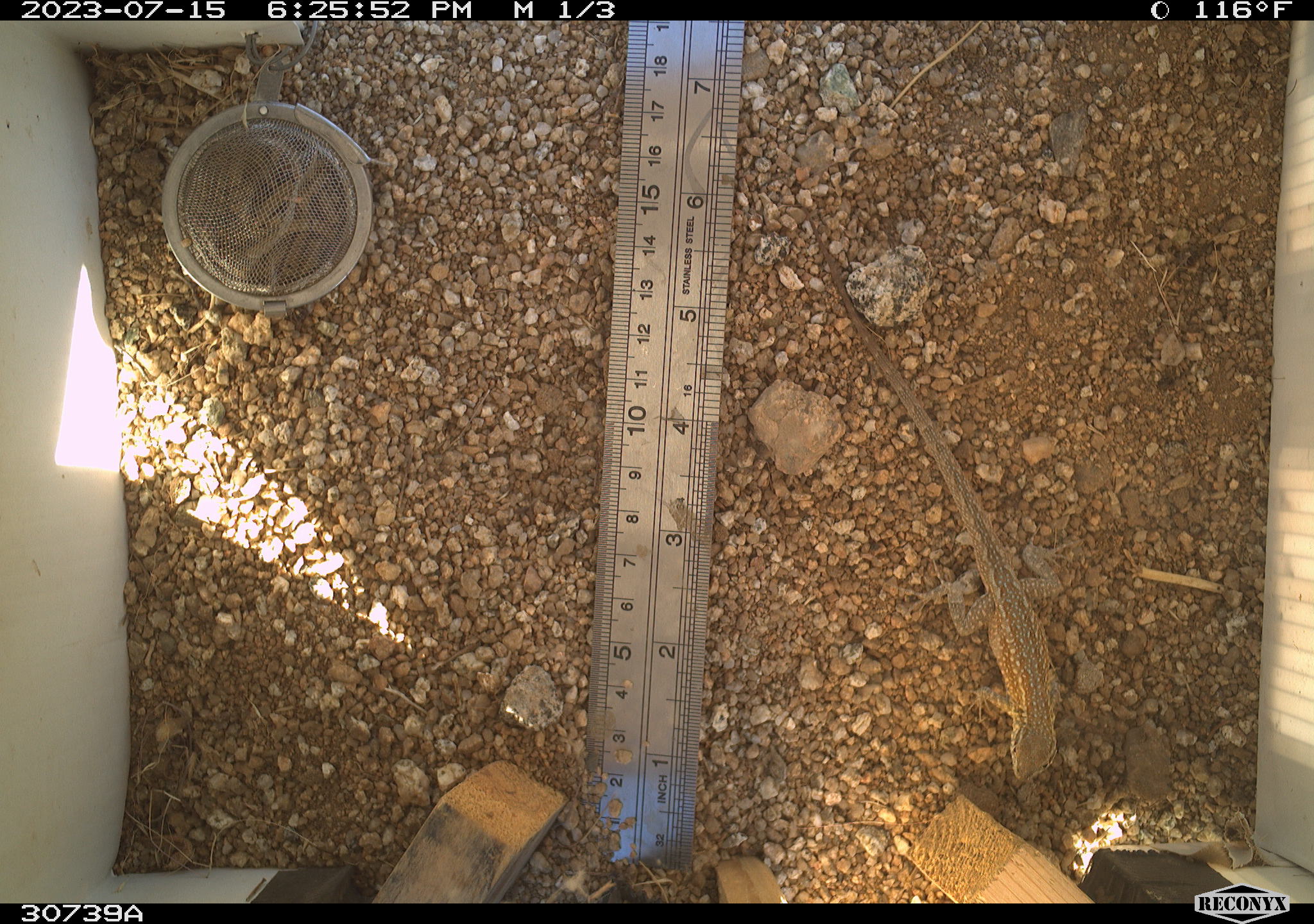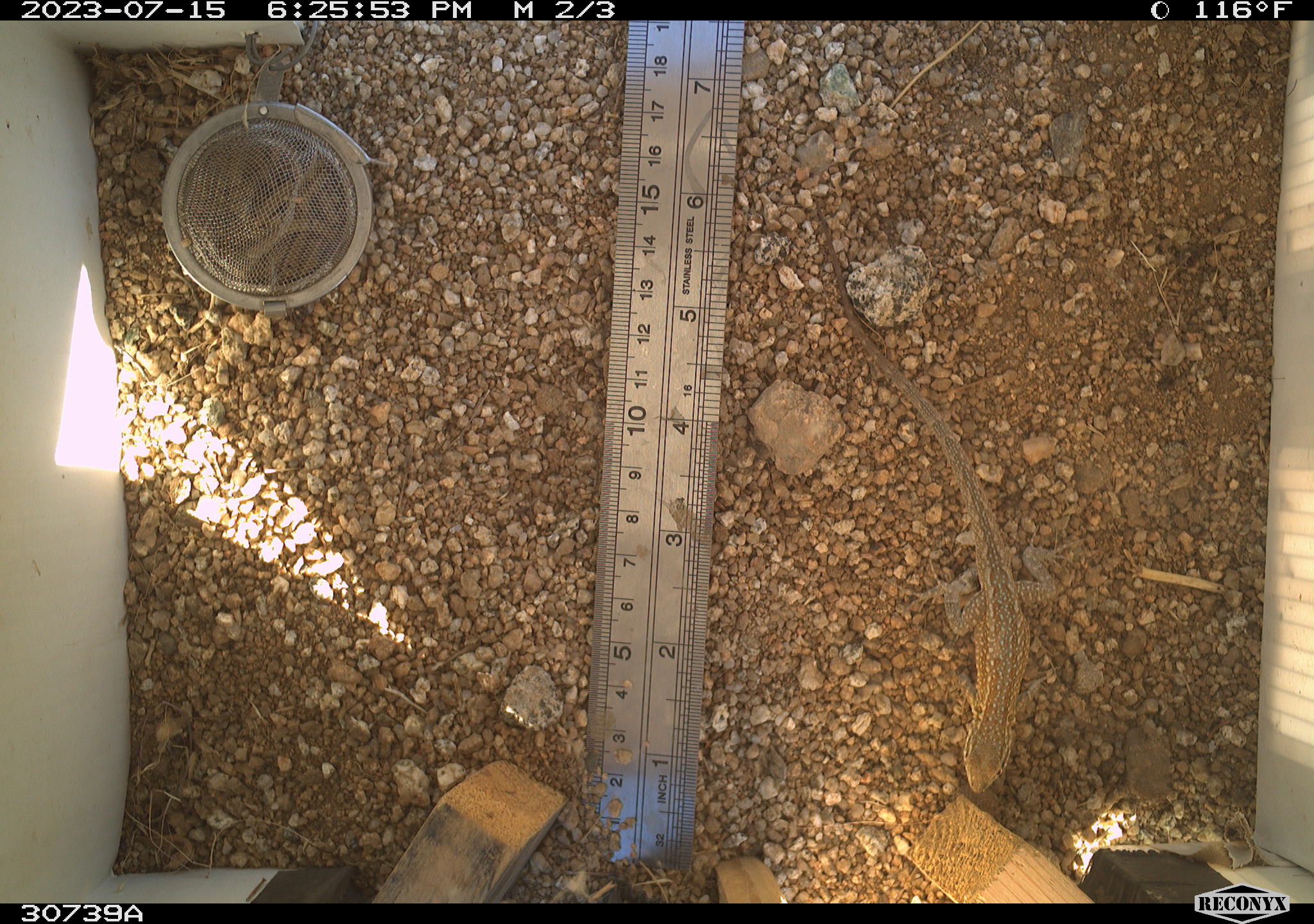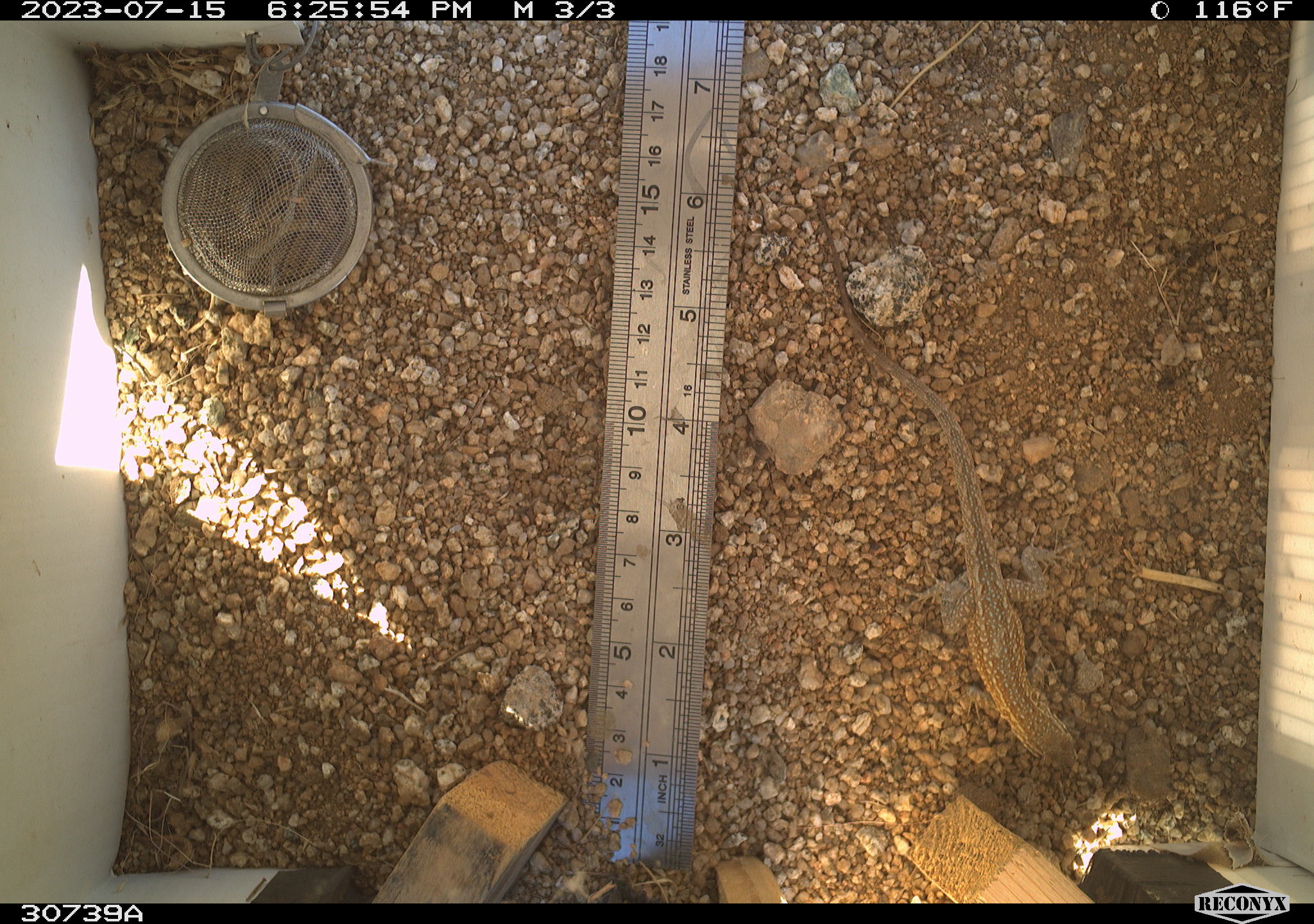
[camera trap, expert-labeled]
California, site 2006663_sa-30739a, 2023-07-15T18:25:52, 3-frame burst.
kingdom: Animalia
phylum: Chordata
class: Reptilia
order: Squamata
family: Phrynosomatidae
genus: Sceloporus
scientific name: Sceloporus graciosus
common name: common sagebrush lizard